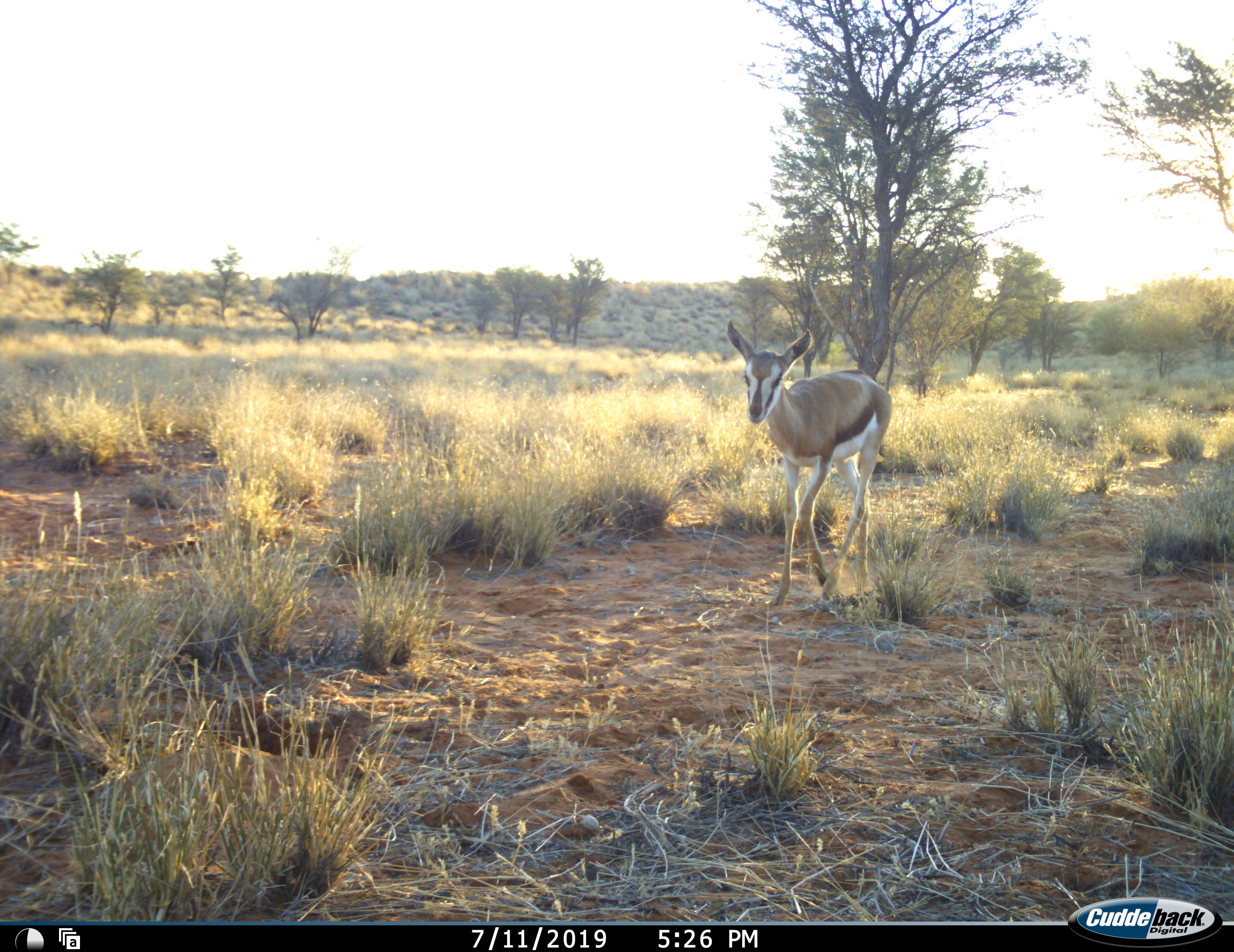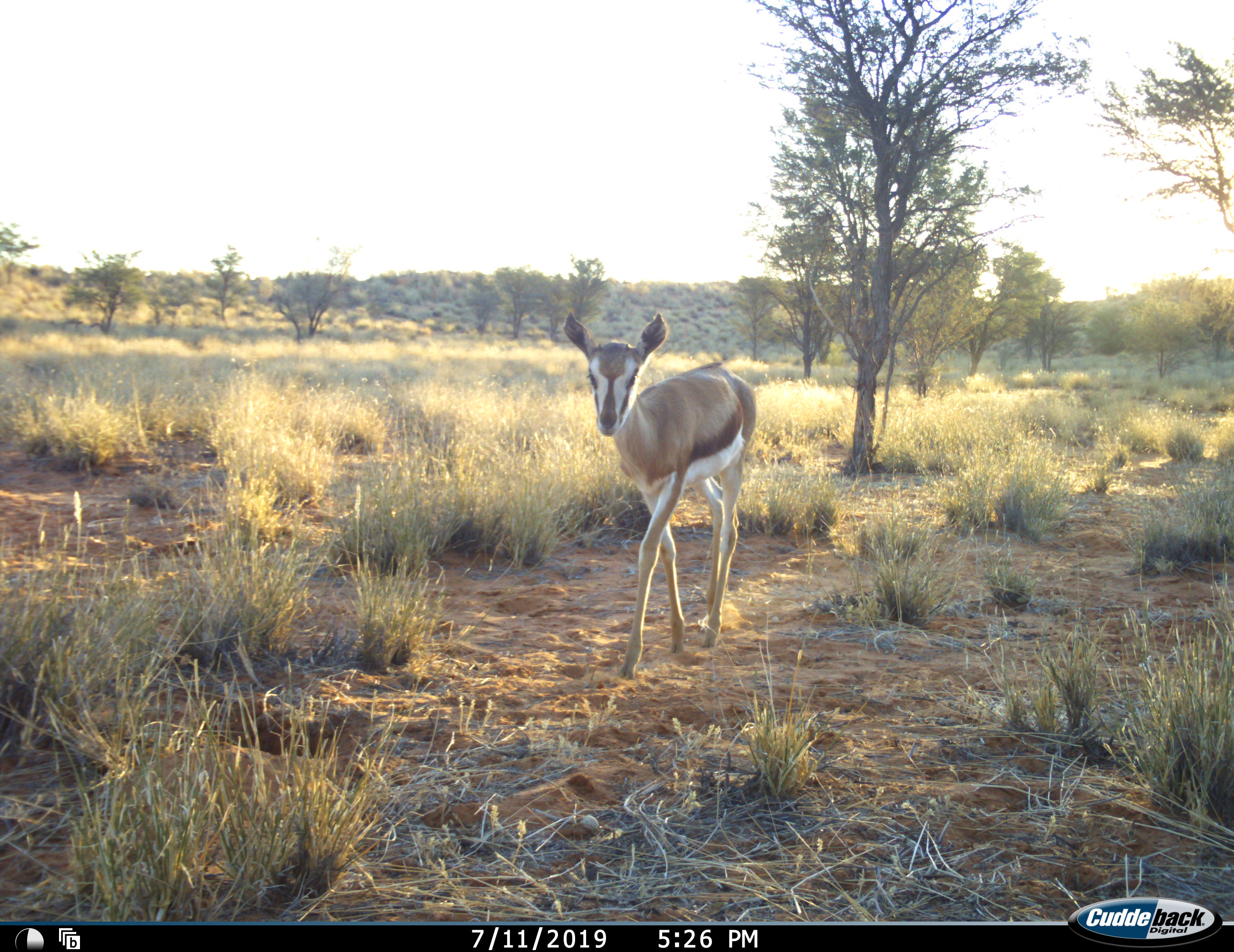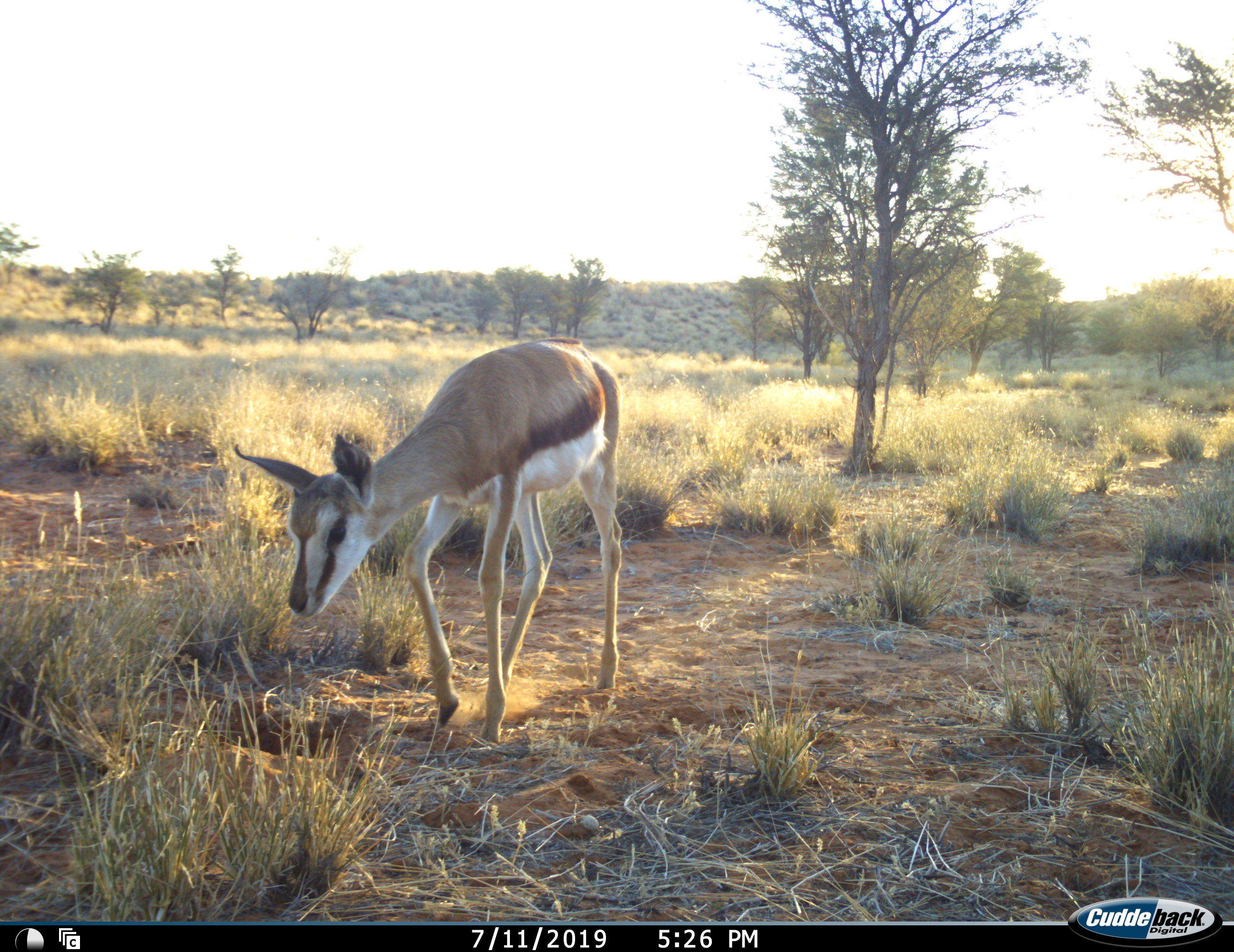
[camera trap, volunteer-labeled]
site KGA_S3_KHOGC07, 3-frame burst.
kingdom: Animalia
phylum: Chordata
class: Mammalia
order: Artiodactyla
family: Bovidae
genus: Antidorcas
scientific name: Antidorcas marsupialis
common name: springbok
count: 1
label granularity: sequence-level